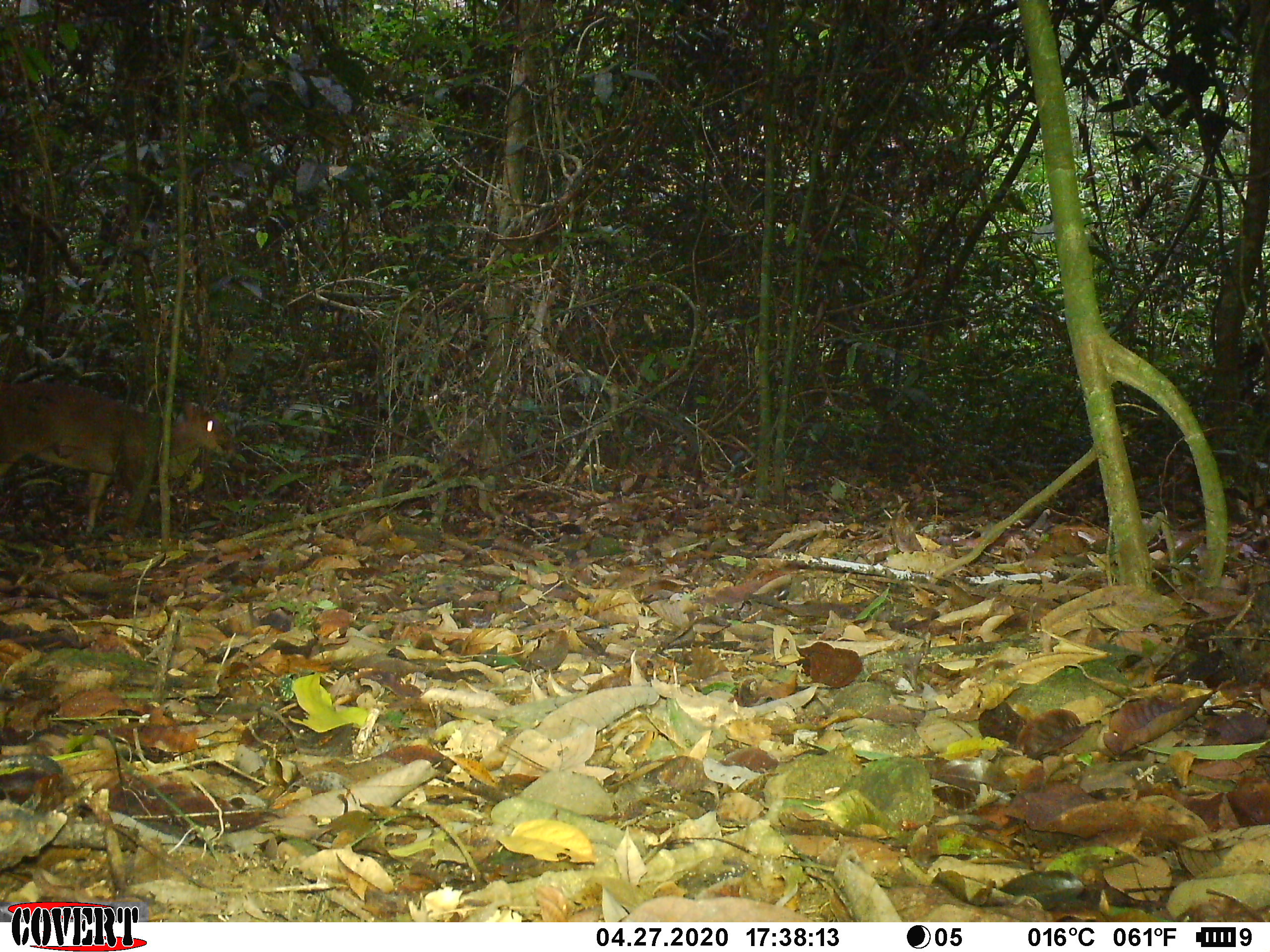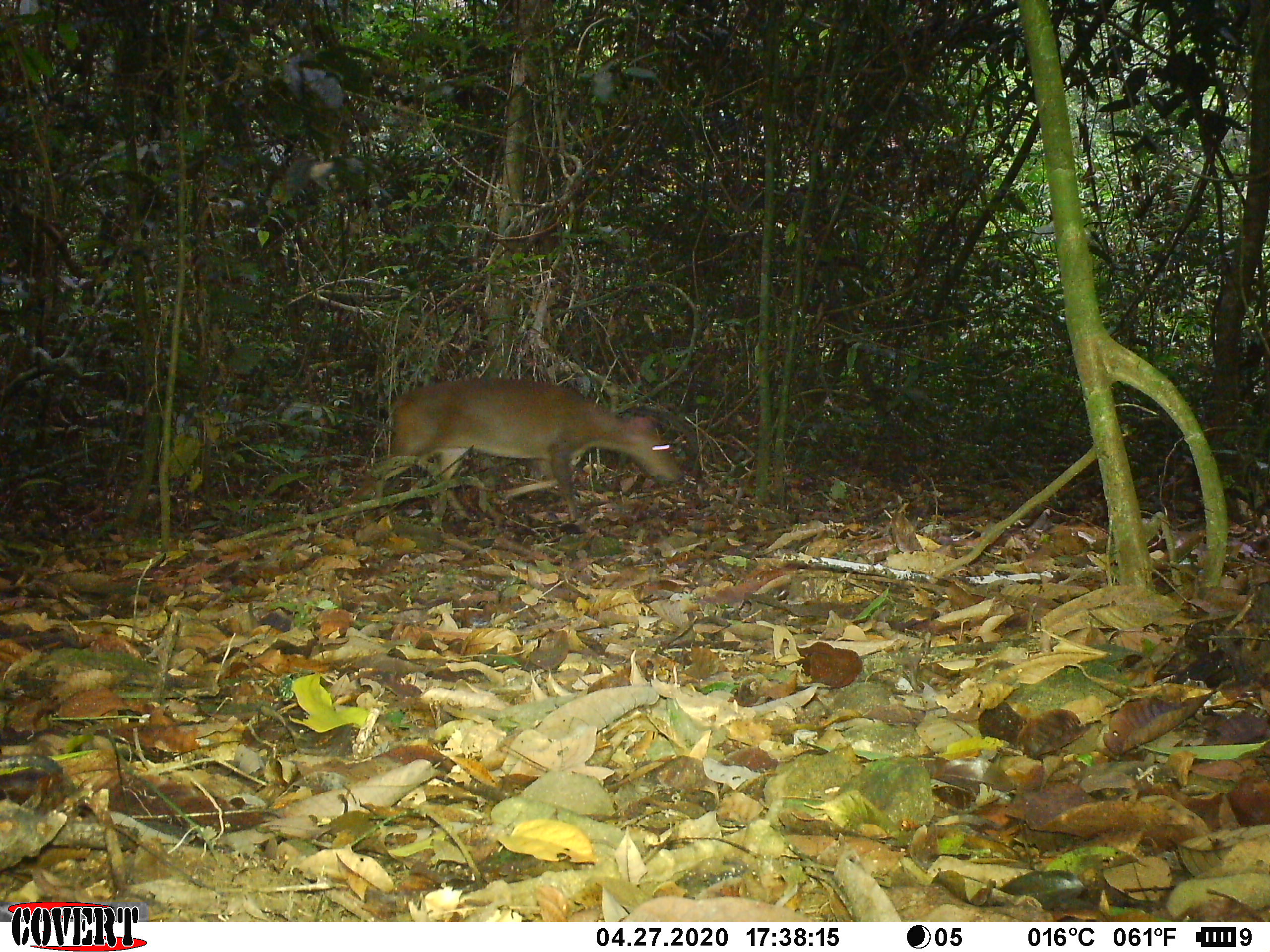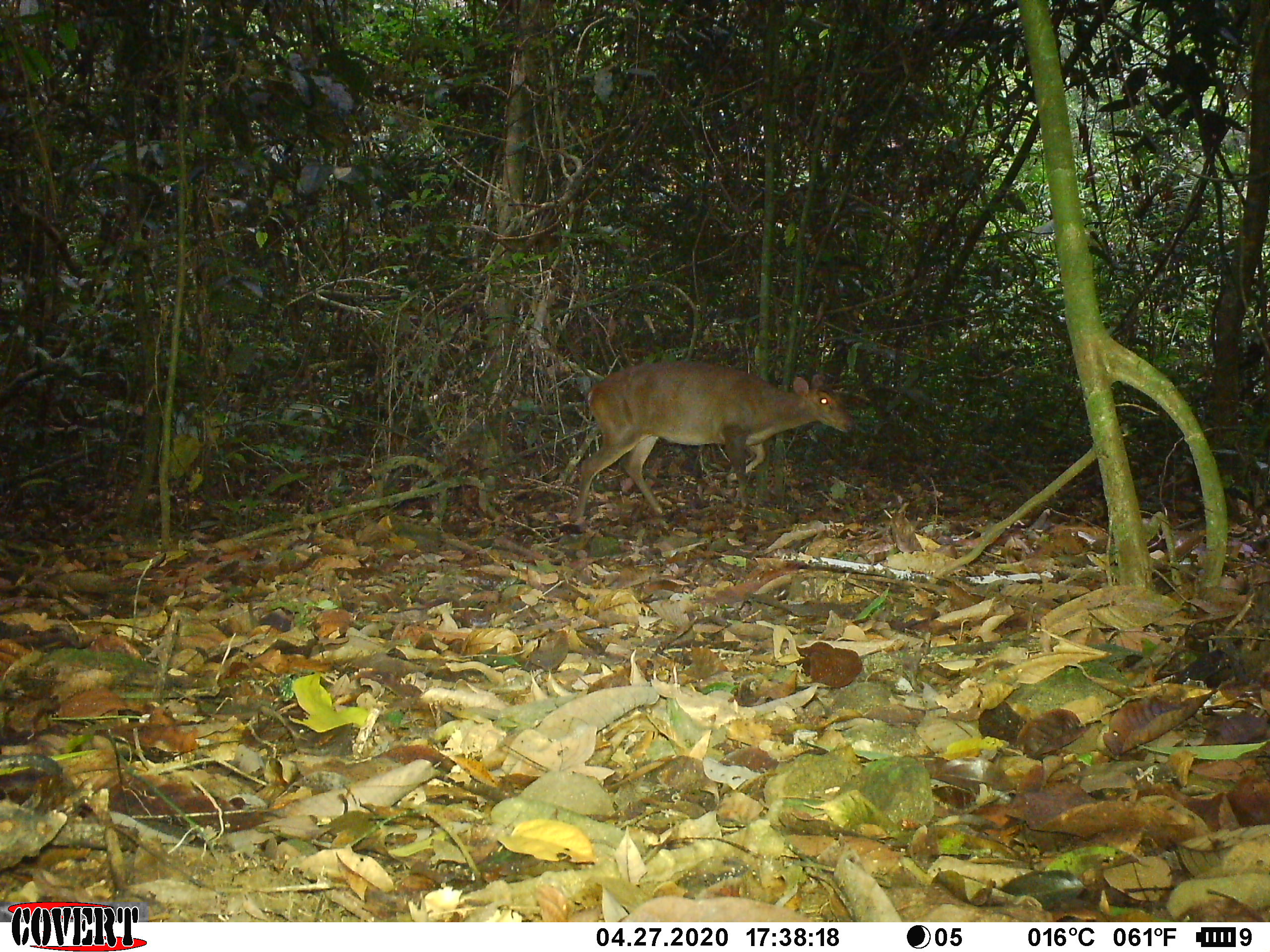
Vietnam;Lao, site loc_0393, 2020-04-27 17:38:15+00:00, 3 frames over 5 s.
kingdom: Animalia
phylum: Chordata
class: Mammalia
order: Artiodactyla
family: Cervidae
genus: Muntiacus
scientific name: Muntiacus vuquangensis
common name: large-antlered muntjac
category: large antlered muntjac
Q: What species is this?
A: Large antlered muntjac (large-antlered muntjac) (Muntiacus vuquangensis).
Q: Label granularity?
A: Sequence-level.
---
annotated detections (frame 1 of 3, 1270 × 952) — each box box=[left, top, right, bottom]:
large antlered muntjac: box=[0, 379, 233, 532]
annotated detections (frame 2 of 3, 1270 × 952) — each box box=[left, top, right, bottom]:
large antlered muntjac: box=[342, 376, 684, 522]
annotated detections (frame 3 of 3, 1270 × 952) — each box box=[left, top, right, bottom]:
large antlered muntjac: box=[570, 360, 854, 519]